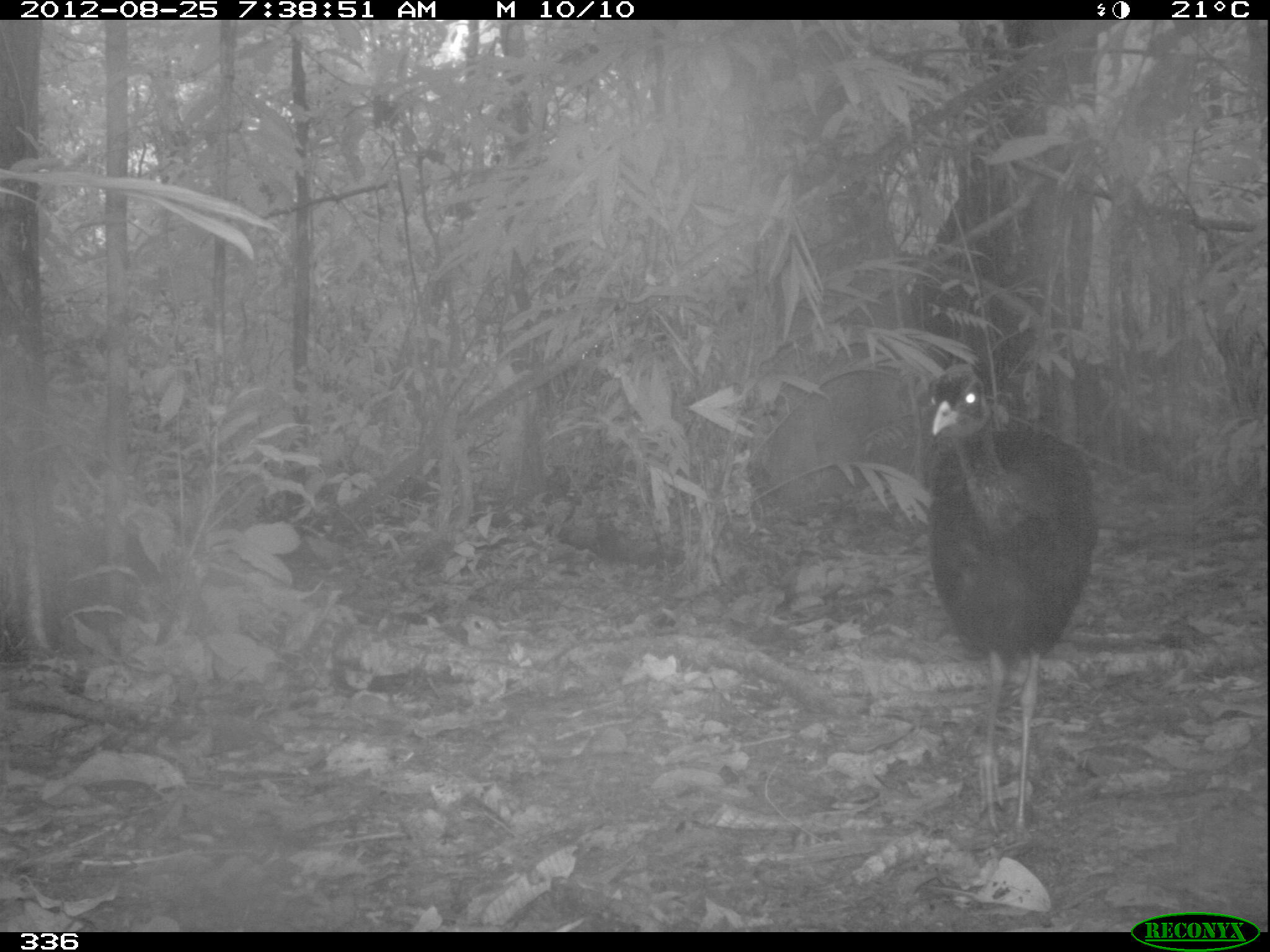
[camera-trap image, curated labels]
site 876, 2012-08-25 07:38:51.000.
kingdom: Animalia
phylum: Chordata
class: Aves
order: Gruiformes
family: Psophiidae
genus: Psophia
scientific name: Psophia leucoptera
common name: pale-winged trumpeter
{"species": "Psophia leucoptera (pale-winged trumpeter)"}